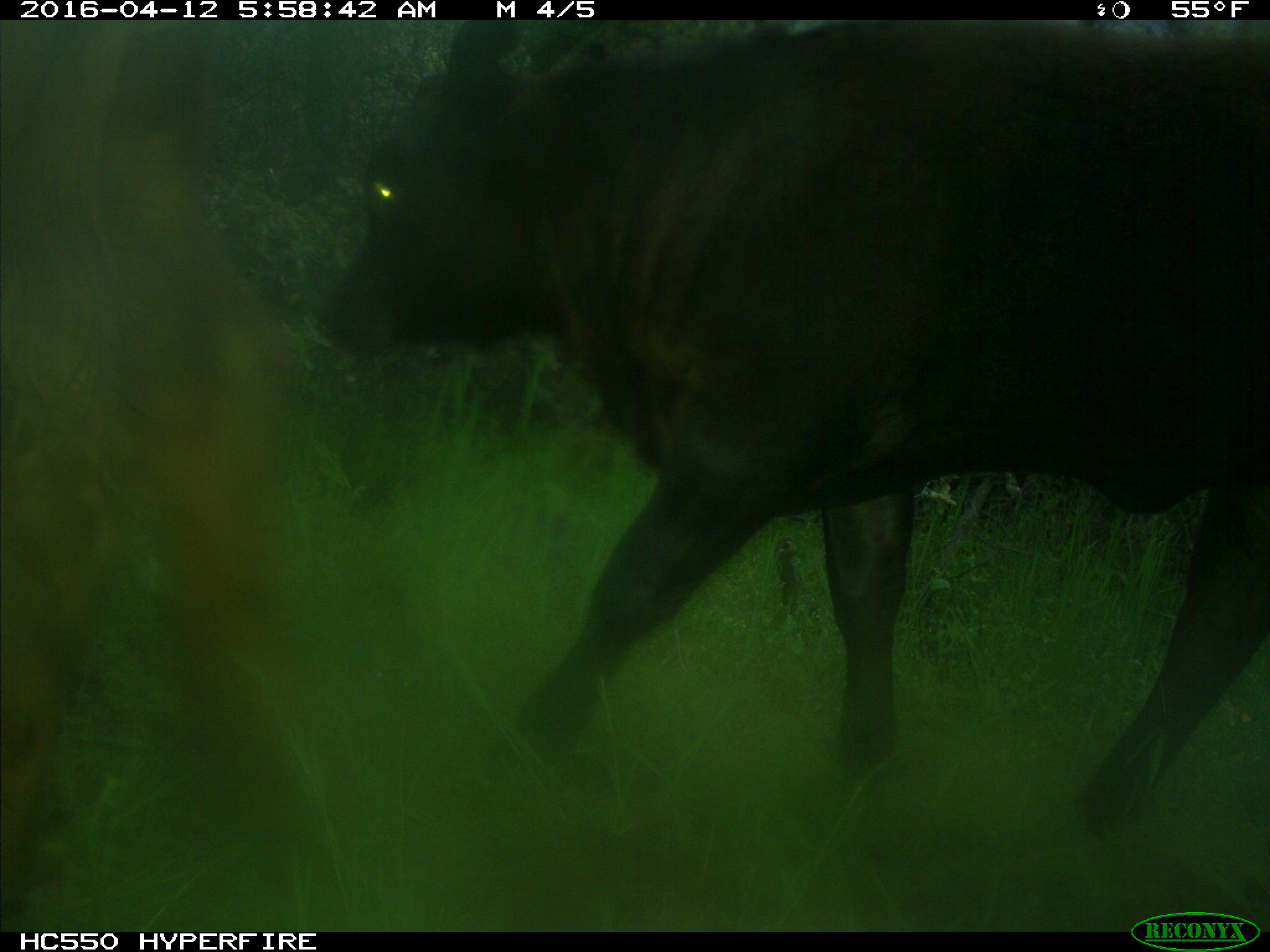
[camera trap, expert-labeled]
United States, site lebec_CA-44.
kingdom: Animalia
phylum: Chordata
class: Mammalia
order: Artiodactyla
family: Bovidae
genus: Bos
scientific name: Bos taurus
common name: domestic cow